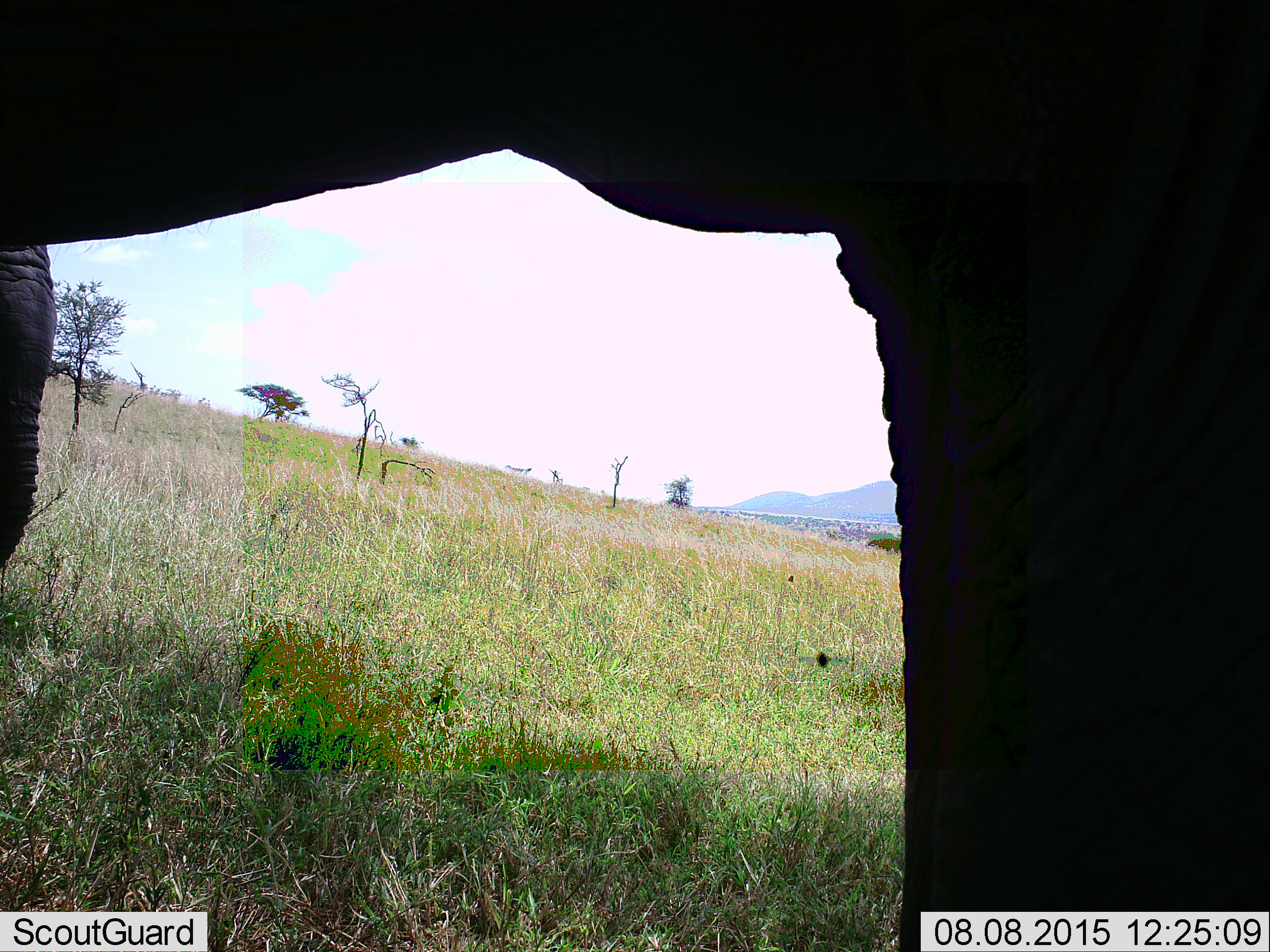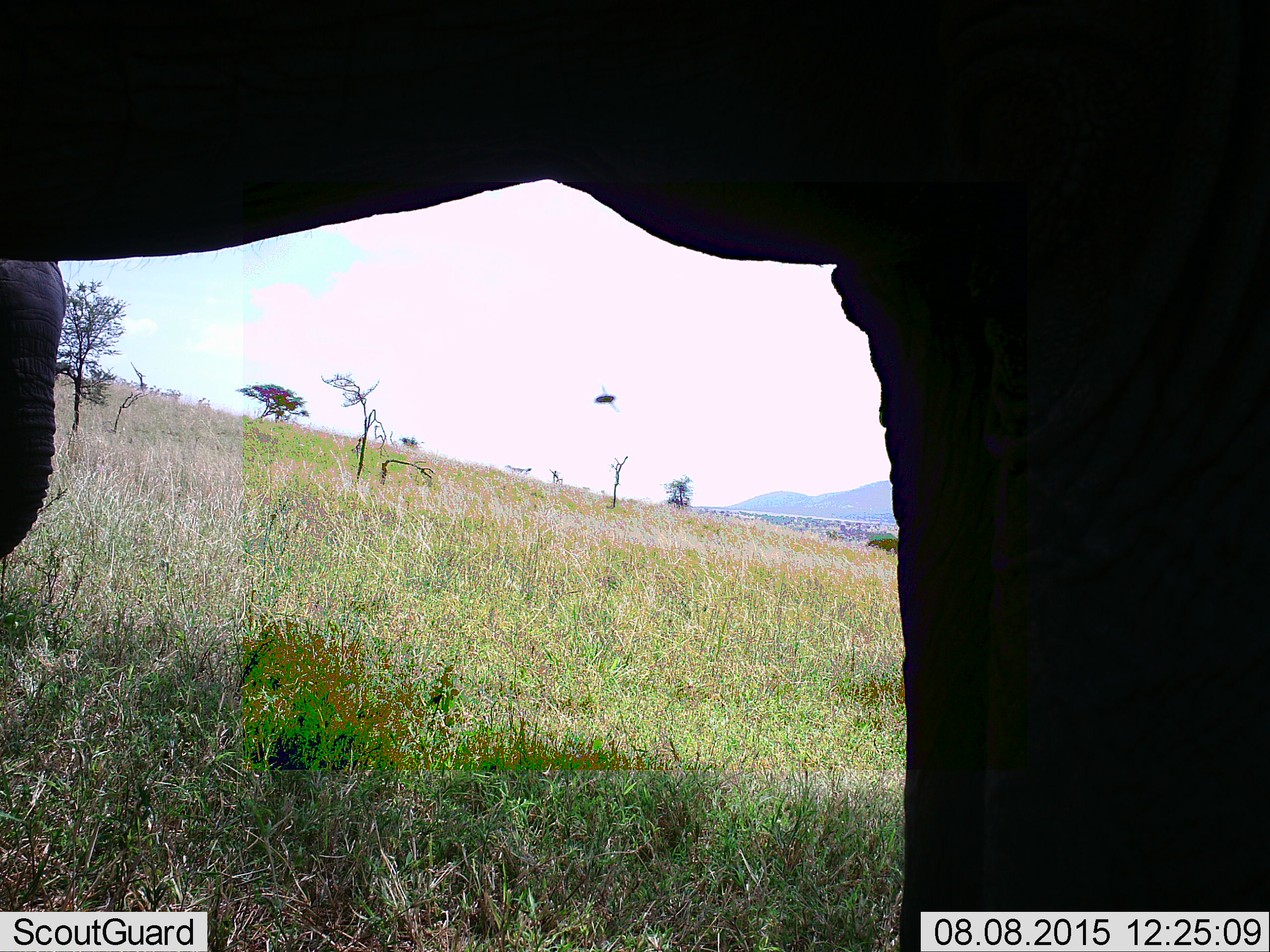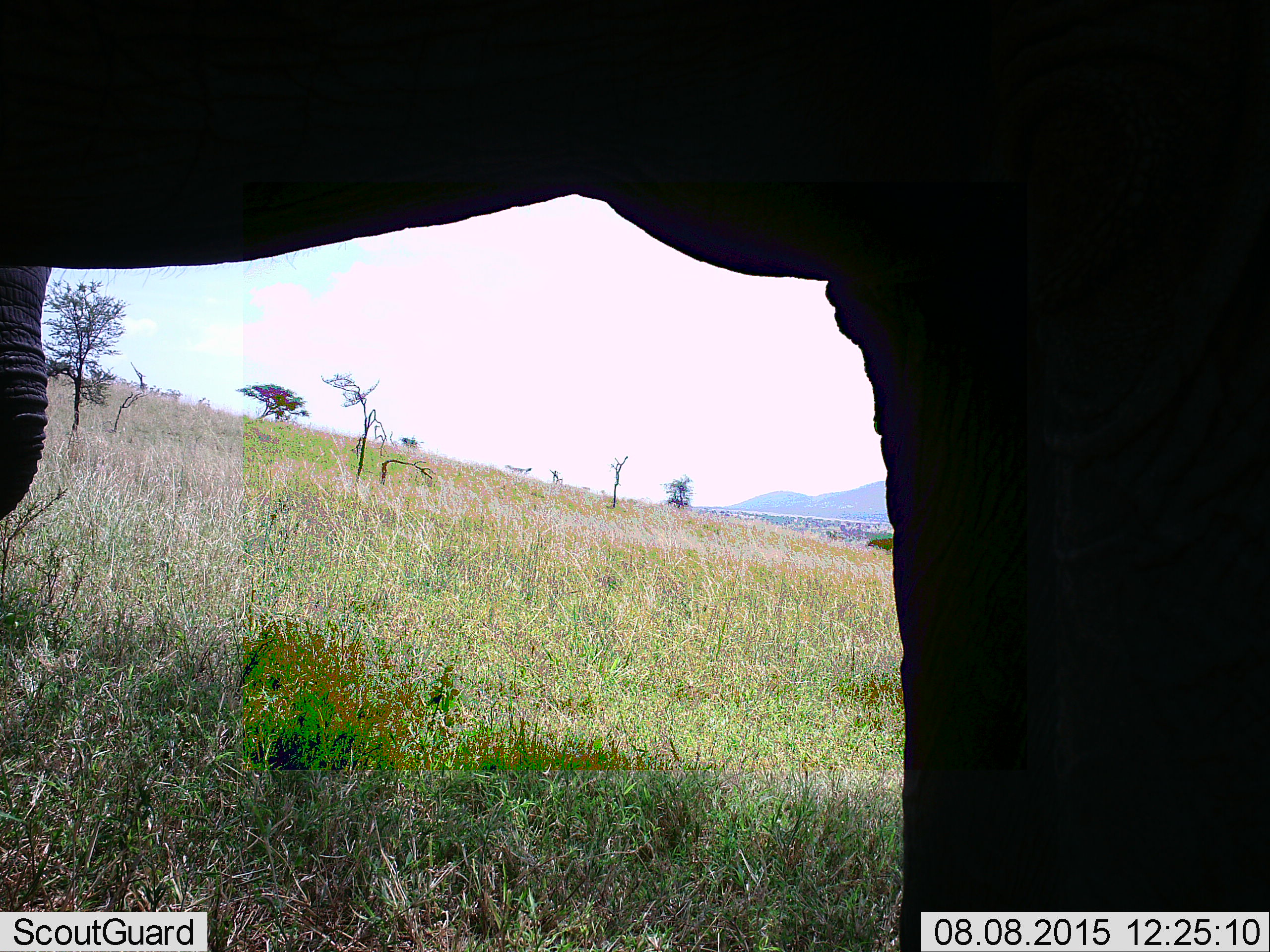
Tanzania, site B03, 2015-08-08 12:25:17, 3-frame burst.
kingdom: Animalia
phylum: Chordata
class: Mammalia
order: Proboscidea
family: Elephantidae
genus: Loxodonta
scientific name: Loxodonta africana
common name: african bush elephant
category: elephant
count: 1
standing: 100%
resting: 6%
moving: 0%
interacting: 0%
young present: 12%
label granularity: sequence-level